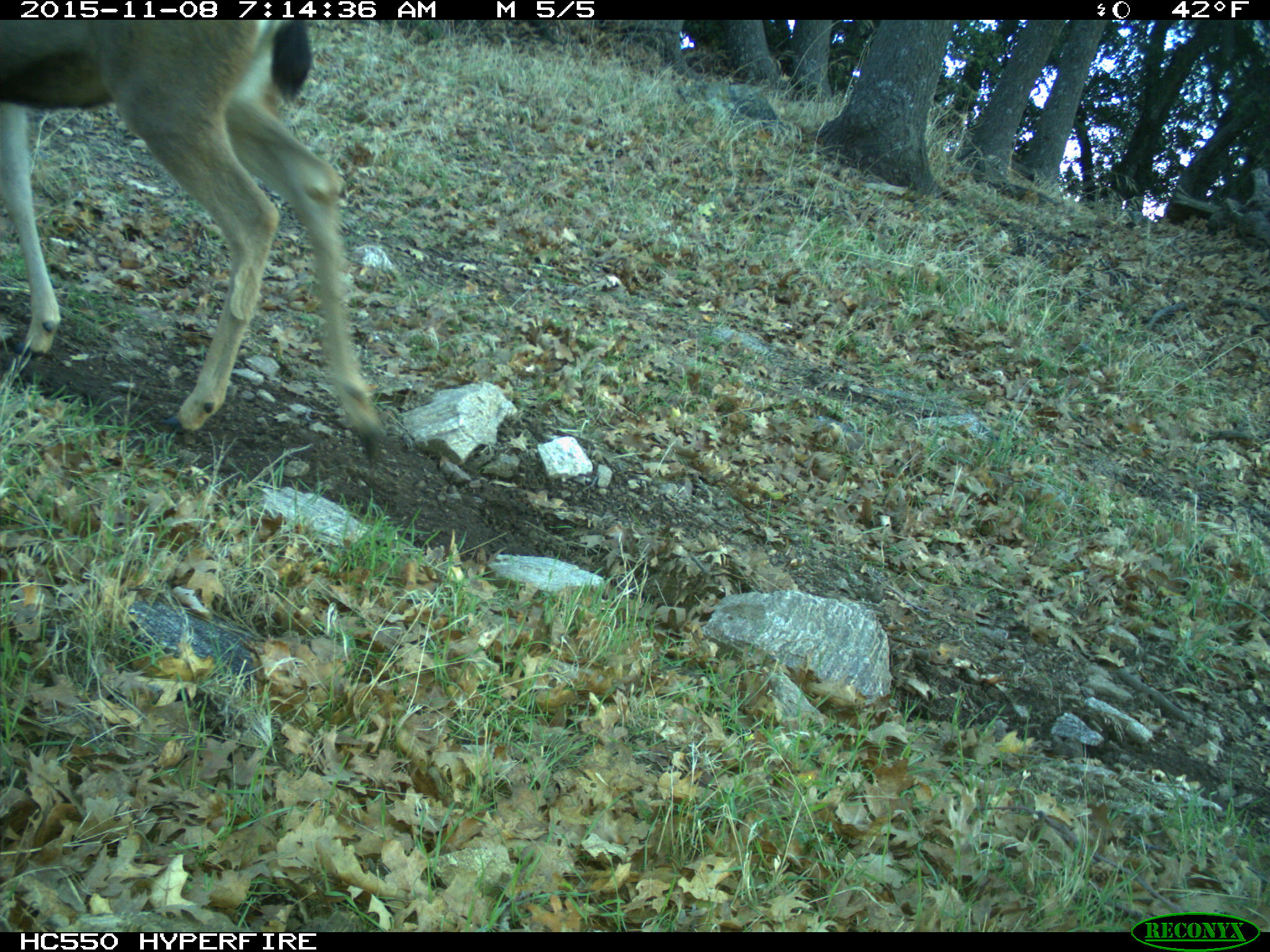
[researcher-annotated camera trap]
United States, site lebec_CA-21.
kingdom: Animalia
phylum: Chordata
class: Mammalia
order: Artiodactyla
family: Cervidae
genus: Odocoileus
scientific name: Odocoileus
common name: deer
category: unidentified deer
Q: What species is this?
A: Unidentified deer (deer) (Odocoileus).